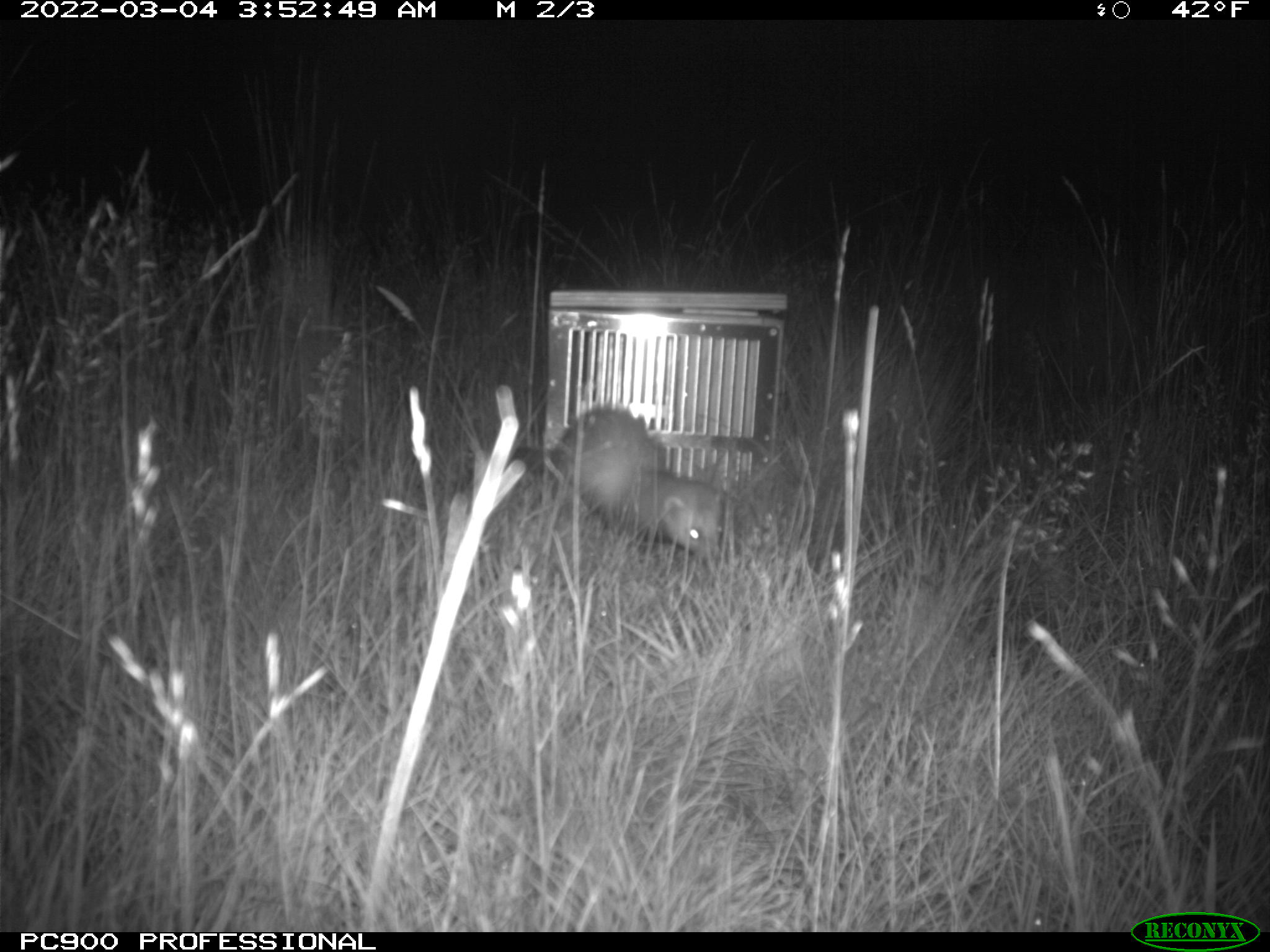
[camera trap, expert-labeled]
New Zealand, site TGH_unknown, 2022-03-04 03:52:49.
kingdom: Animalia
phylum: Chordata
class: Mammalia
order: Carnivora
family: Mustelidae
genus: Mustela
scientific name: Mustela furo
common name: ferret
Ferret (Mustela furo).